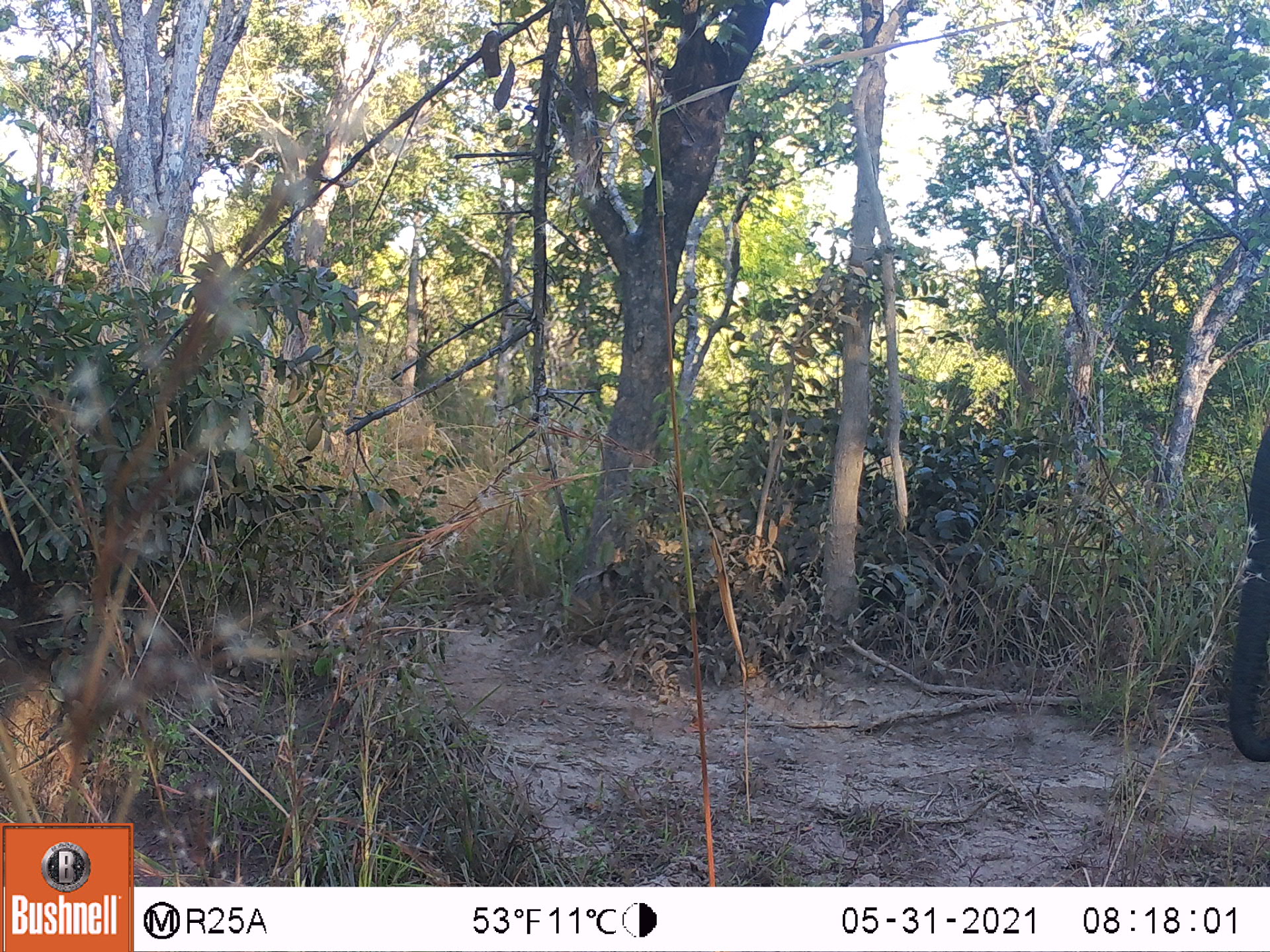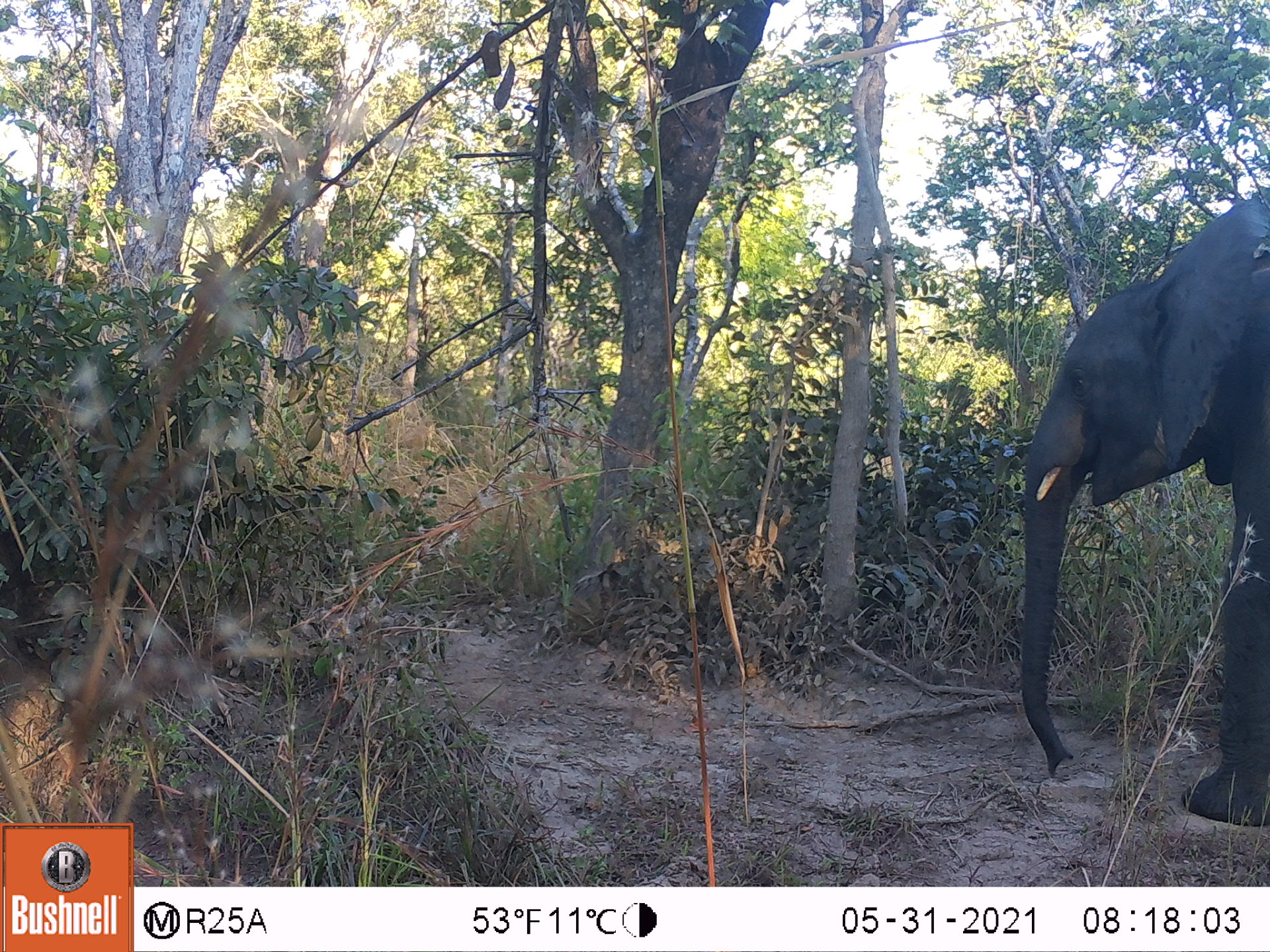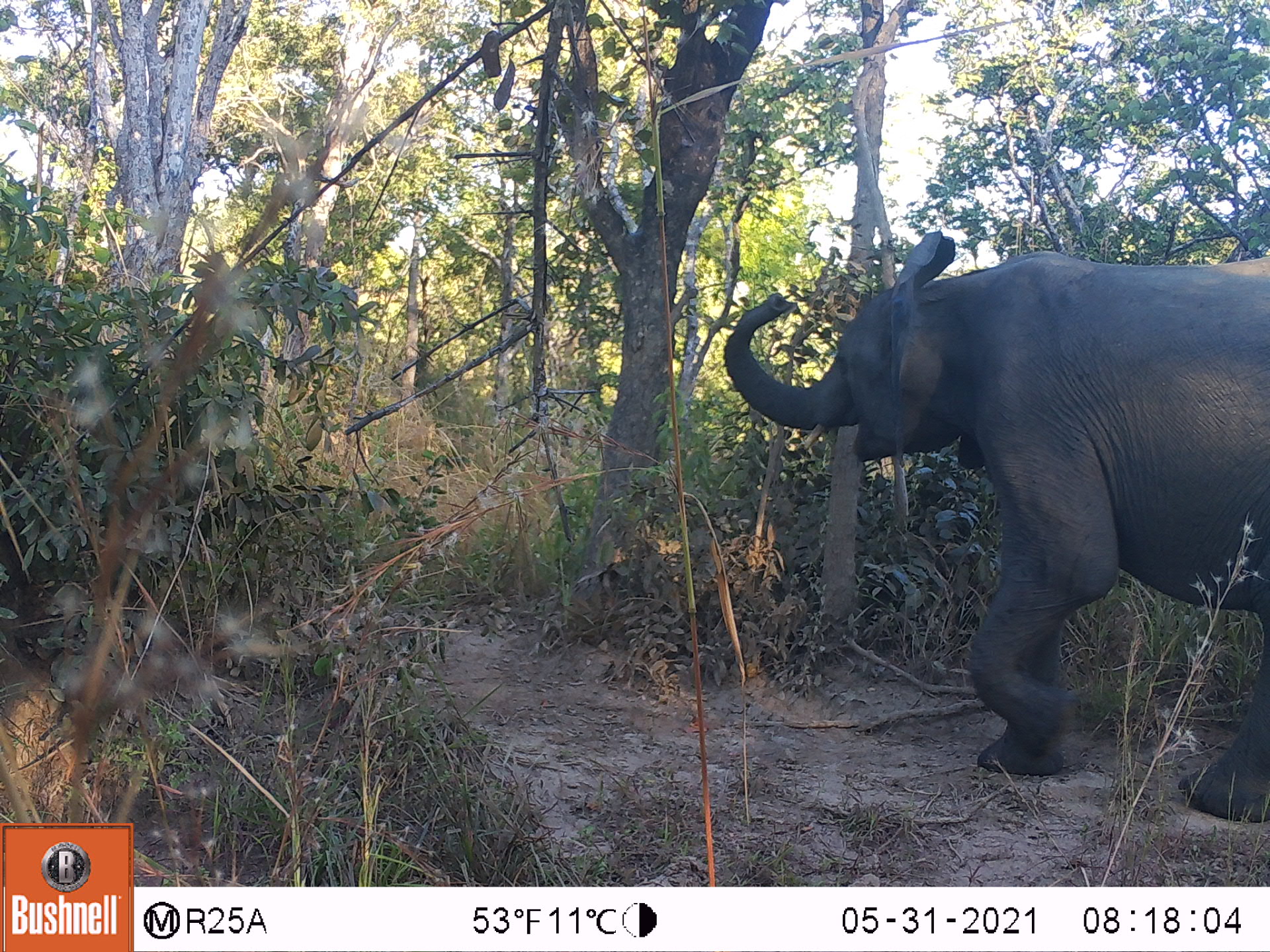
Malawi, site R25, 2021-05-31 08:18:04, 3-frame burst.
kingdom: Animalia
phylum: Chordata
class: Mammalia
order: Proboscidea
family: Elephantidae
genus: Loxodonta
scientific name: Loxodonta africana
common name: african savanna elephant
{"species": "african savanna elephant (Loxodonta africana)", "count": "1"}